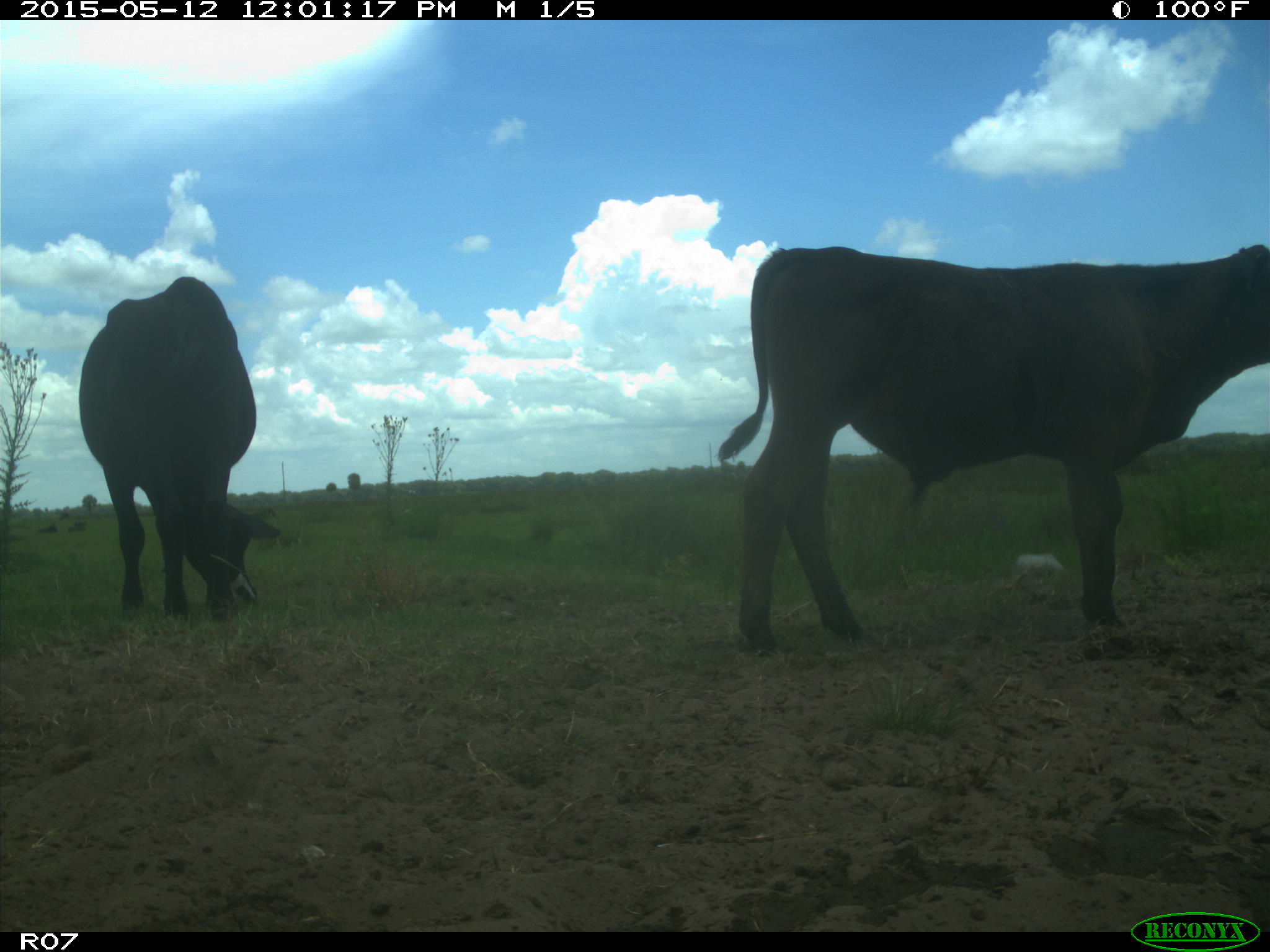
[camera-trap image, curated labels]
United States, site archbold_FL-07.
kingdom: Animalia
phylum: Chordata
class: Mammalia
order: Artiodactyla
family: Bovidae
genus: Bos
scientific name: Bos taurus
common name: domestic cow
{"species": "Bos taurus (domestic cow)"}